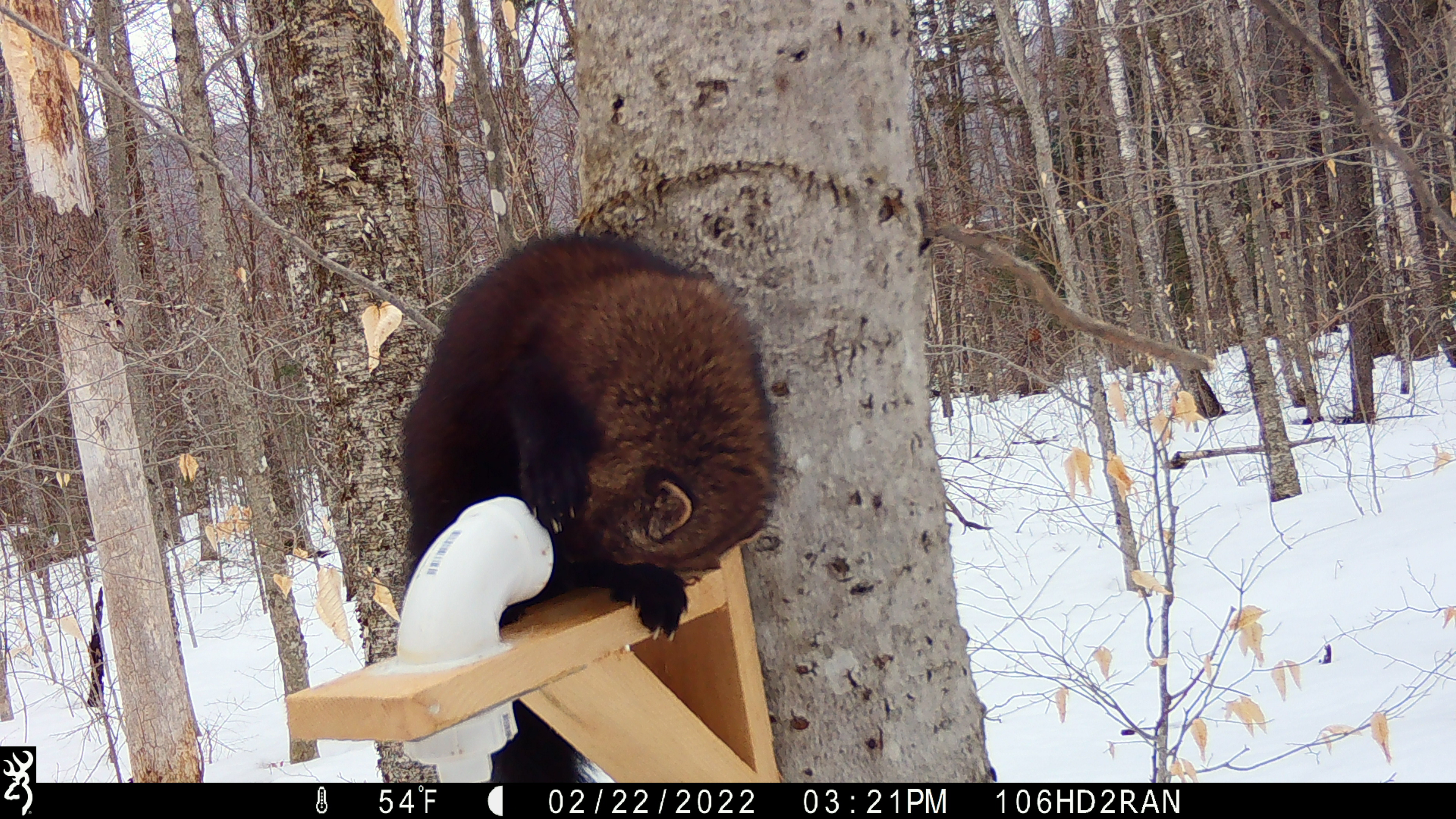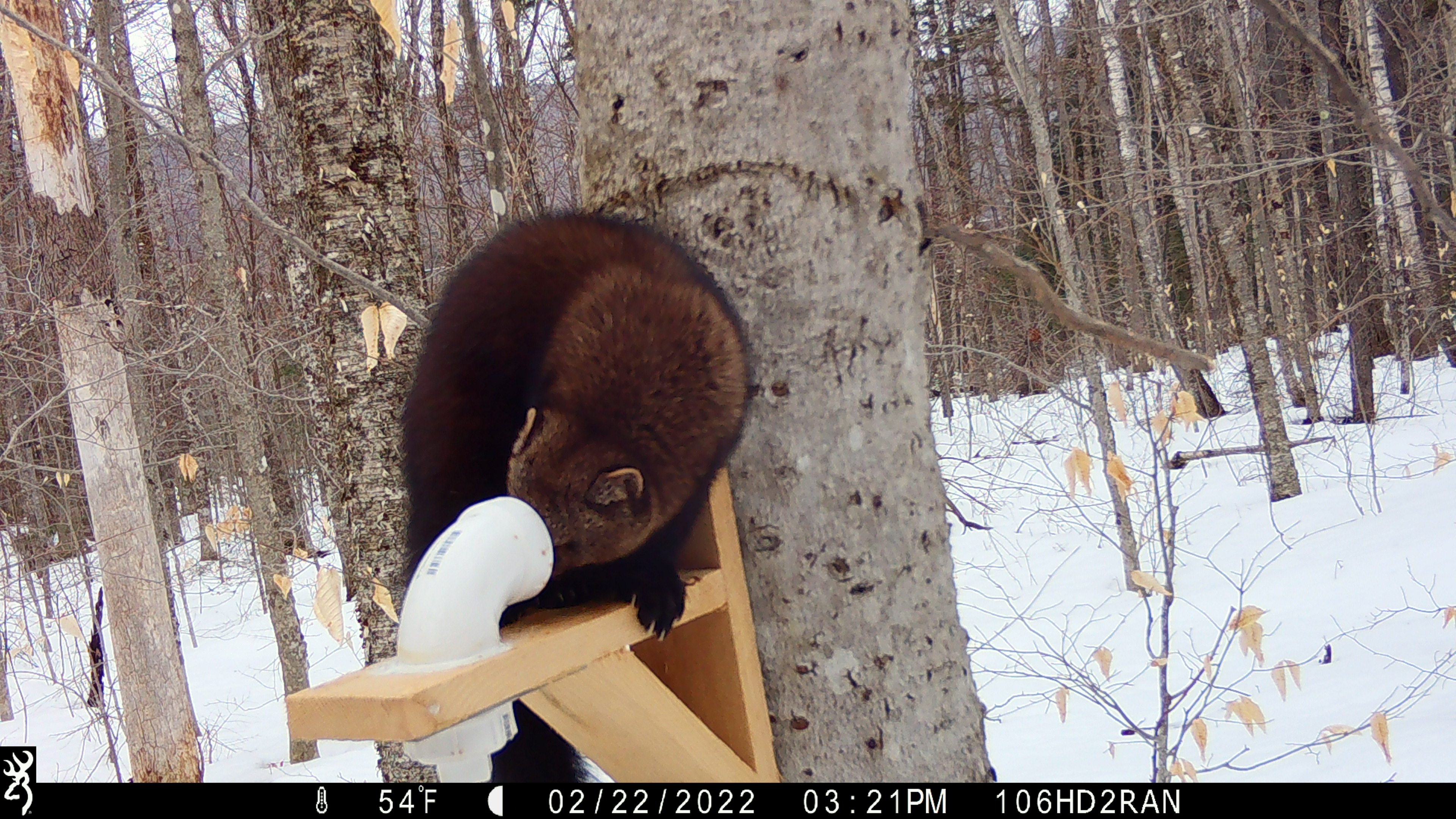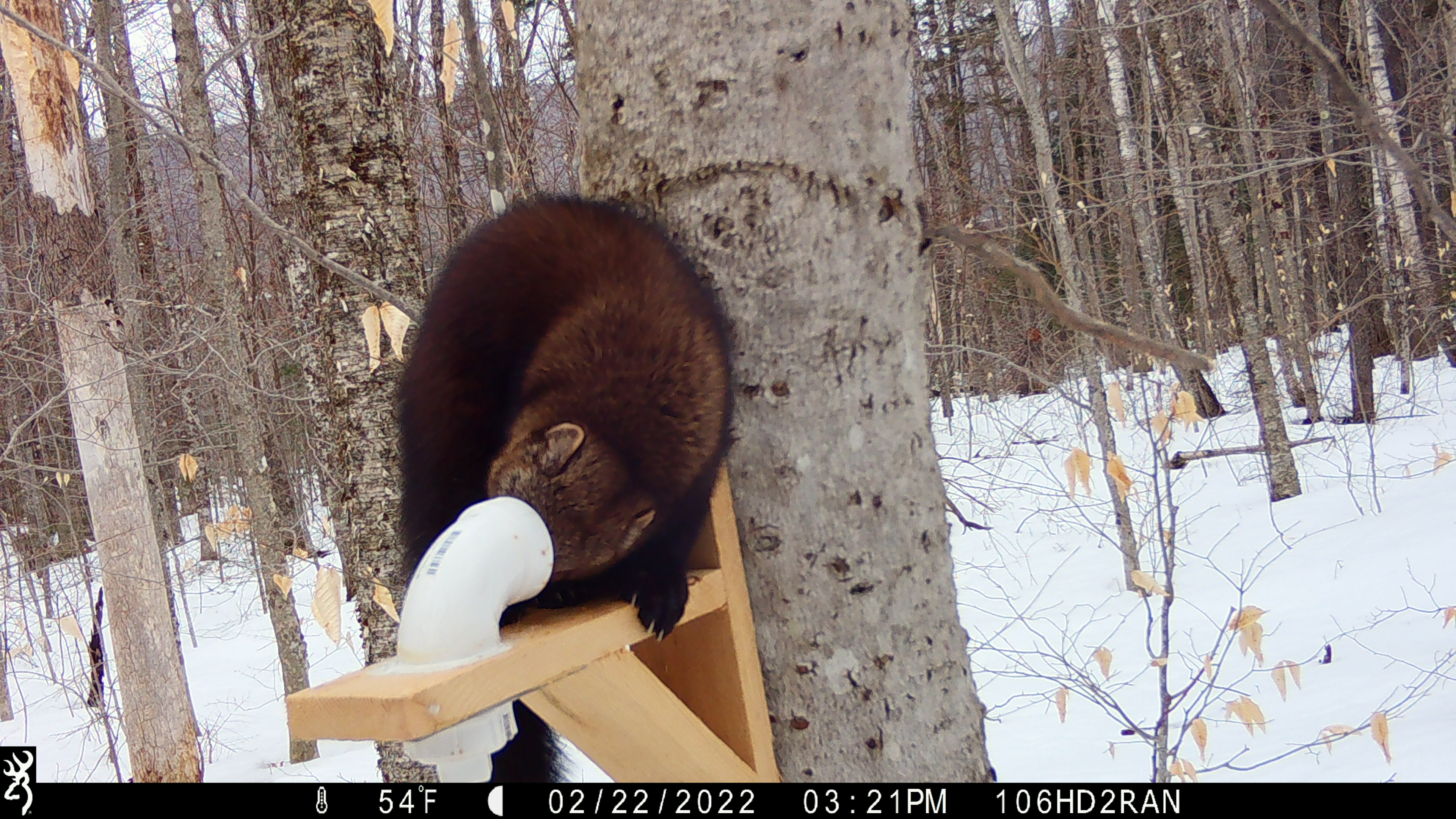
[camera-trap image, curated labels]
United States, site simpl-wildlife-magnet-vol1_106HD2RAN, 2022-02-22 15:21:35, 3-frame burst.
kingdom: Animalia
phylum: Chordata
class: Mammalia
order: Carnivora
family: Mustelidae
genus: Pekania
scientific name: Pekania pennanti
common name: fisher